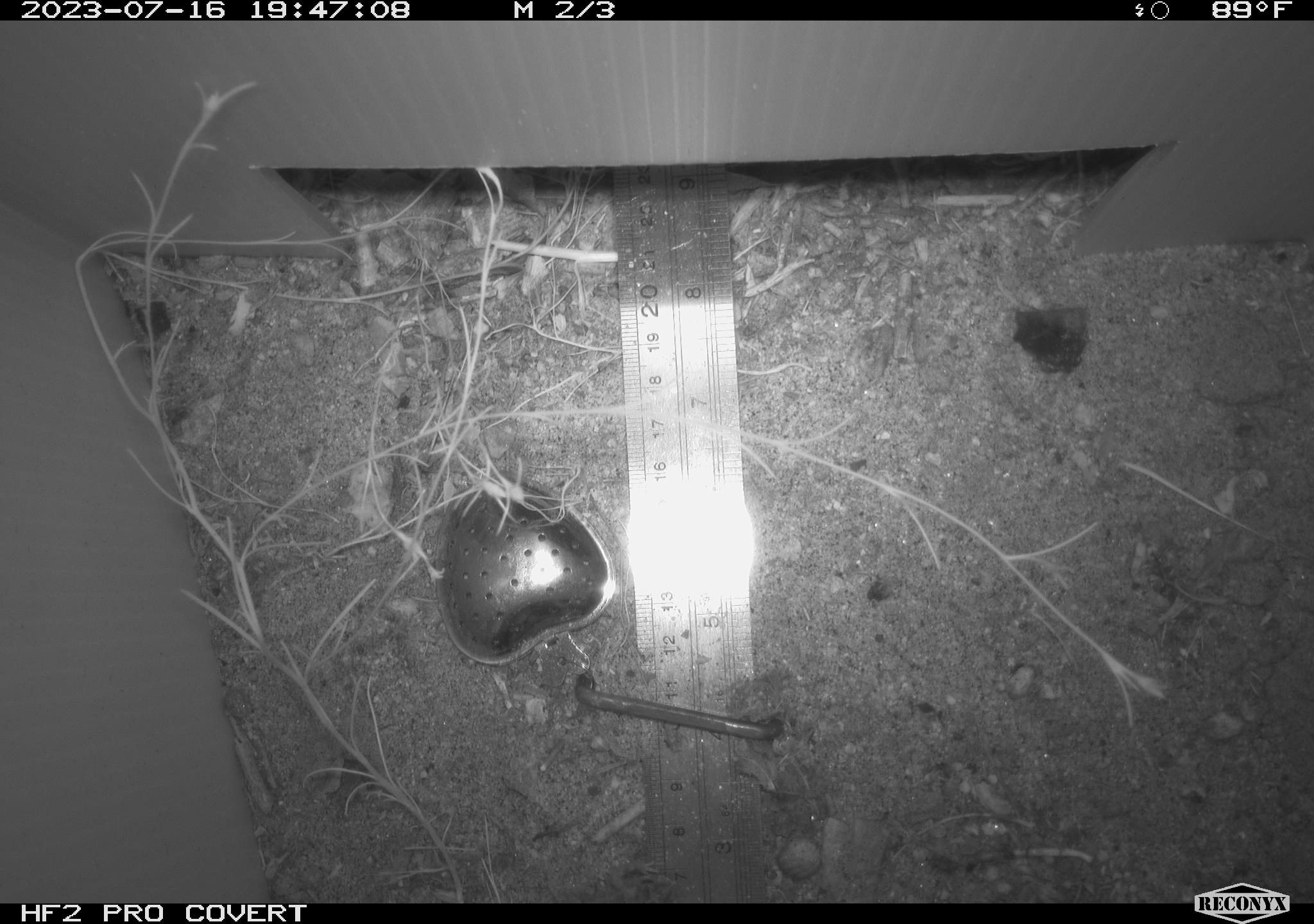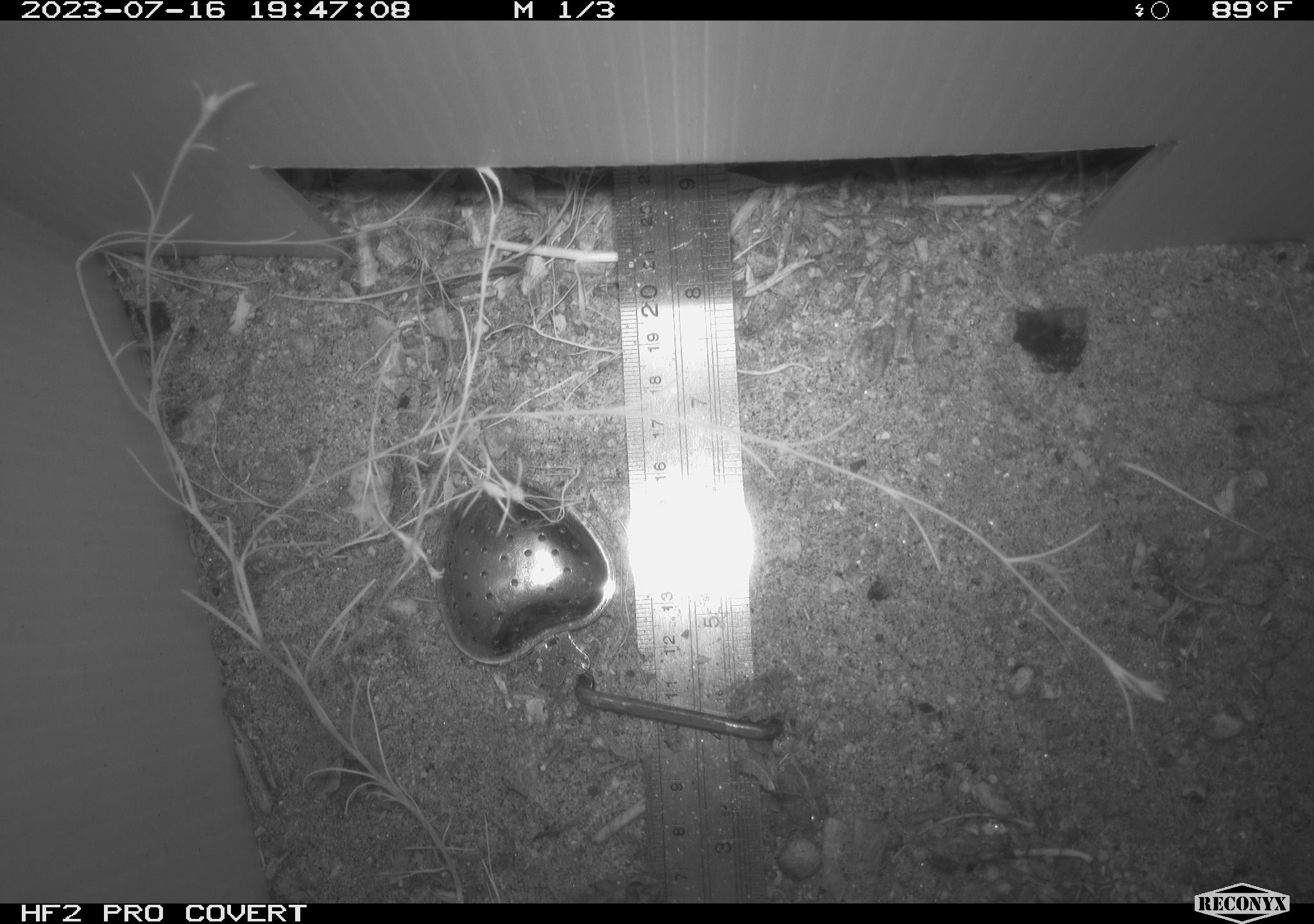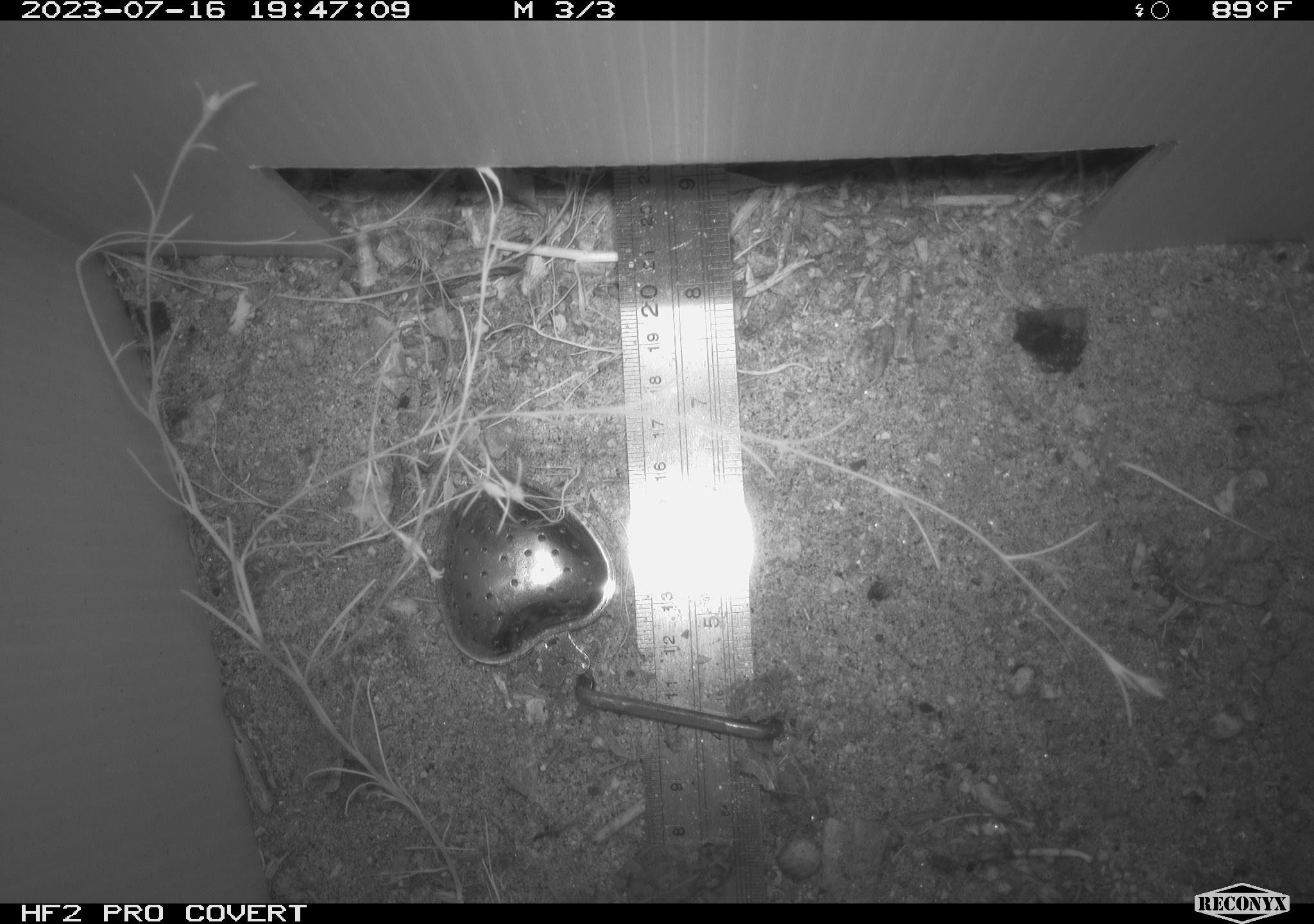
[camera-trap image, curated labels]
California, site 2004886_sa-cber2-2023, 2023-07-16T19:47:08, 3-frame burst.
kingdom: Animalia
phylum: Chordata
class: Amphibia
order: Anura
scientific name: Anura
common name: frogs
Frogs (Anura).